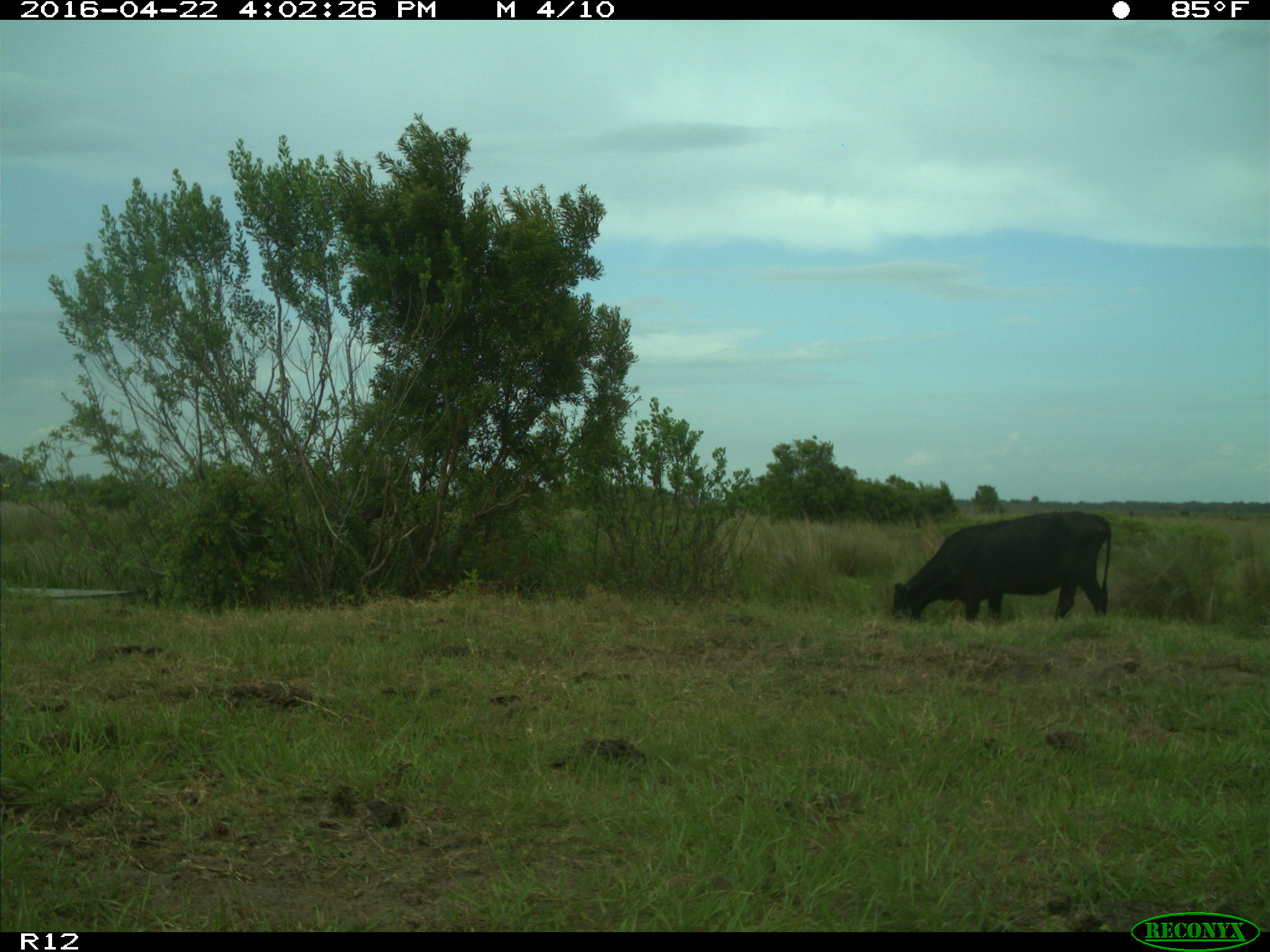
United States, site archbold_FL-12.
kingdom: Animalia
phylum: Chordata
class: Mammalia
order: Artiodactyla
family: Bovidae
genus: Bos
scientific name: Bos taurus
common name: domestic cow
Bos taurus (domestic cow).